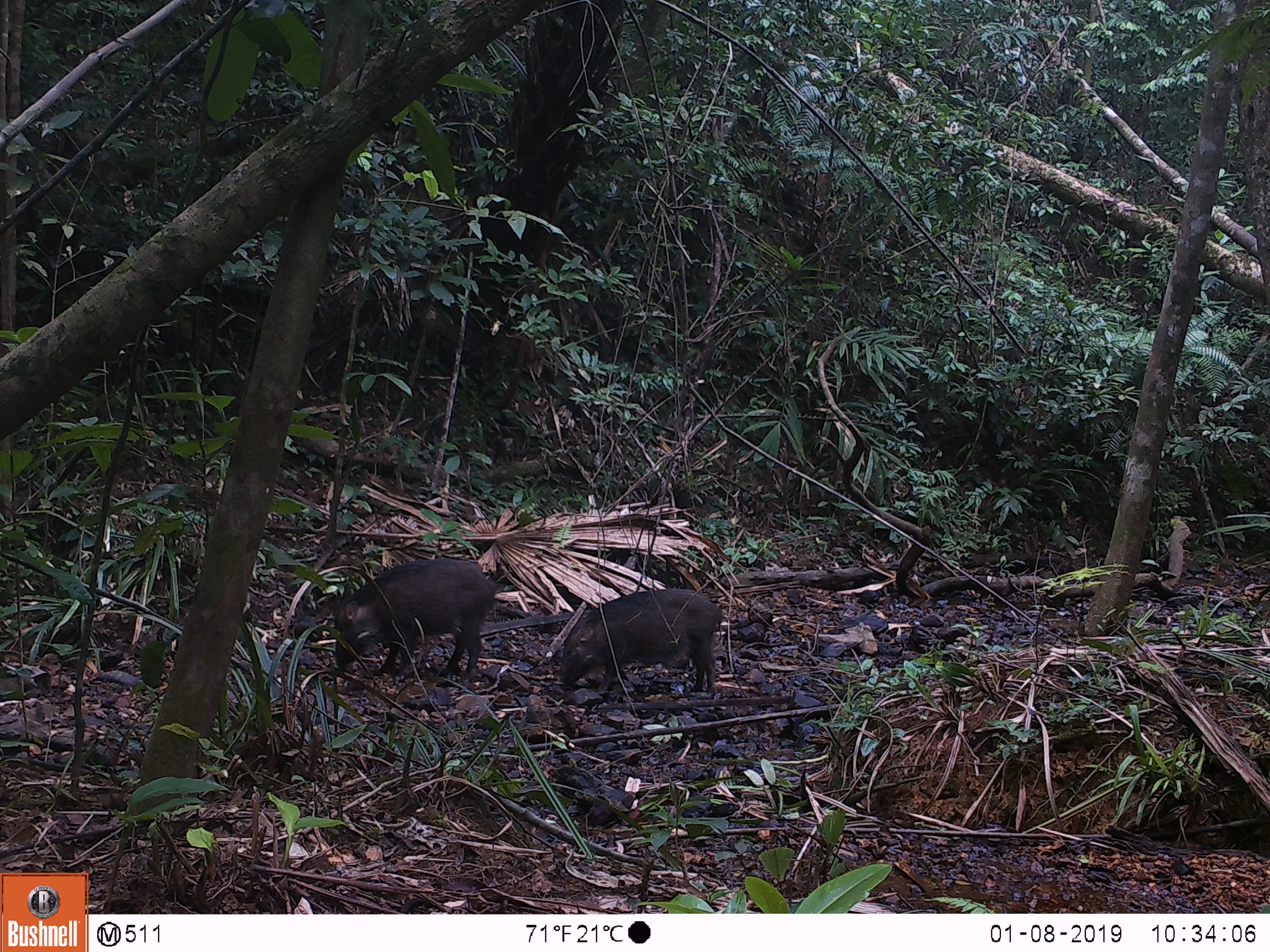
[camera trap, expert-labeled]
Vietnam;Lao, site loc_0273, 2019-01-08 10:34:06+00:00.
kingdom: Animalia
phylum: Chordata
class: Mammalia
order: Artiodactyla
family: Suidae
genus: Sus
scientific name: Sus scrofa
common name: eurasian wild pig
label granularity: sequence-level